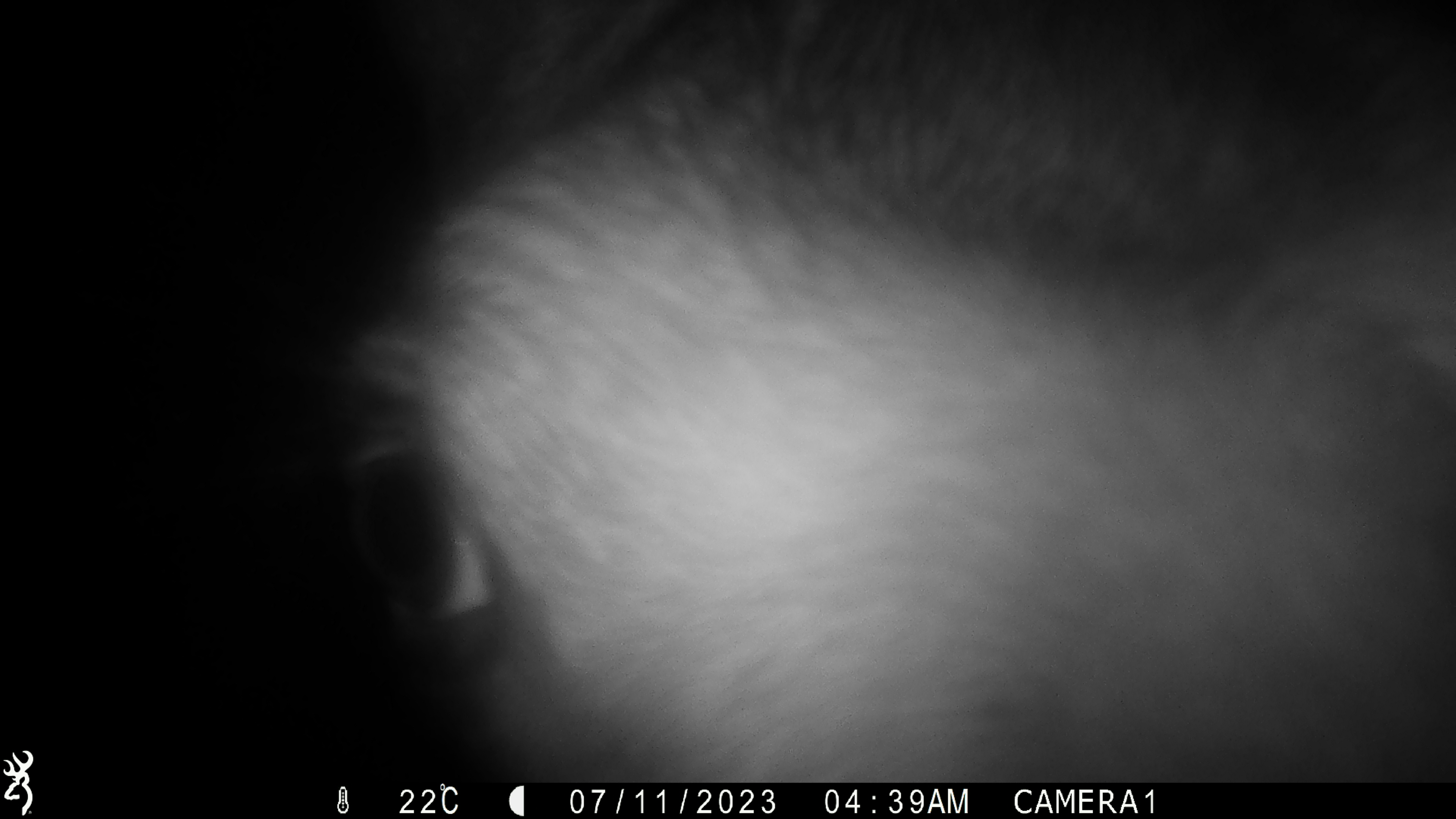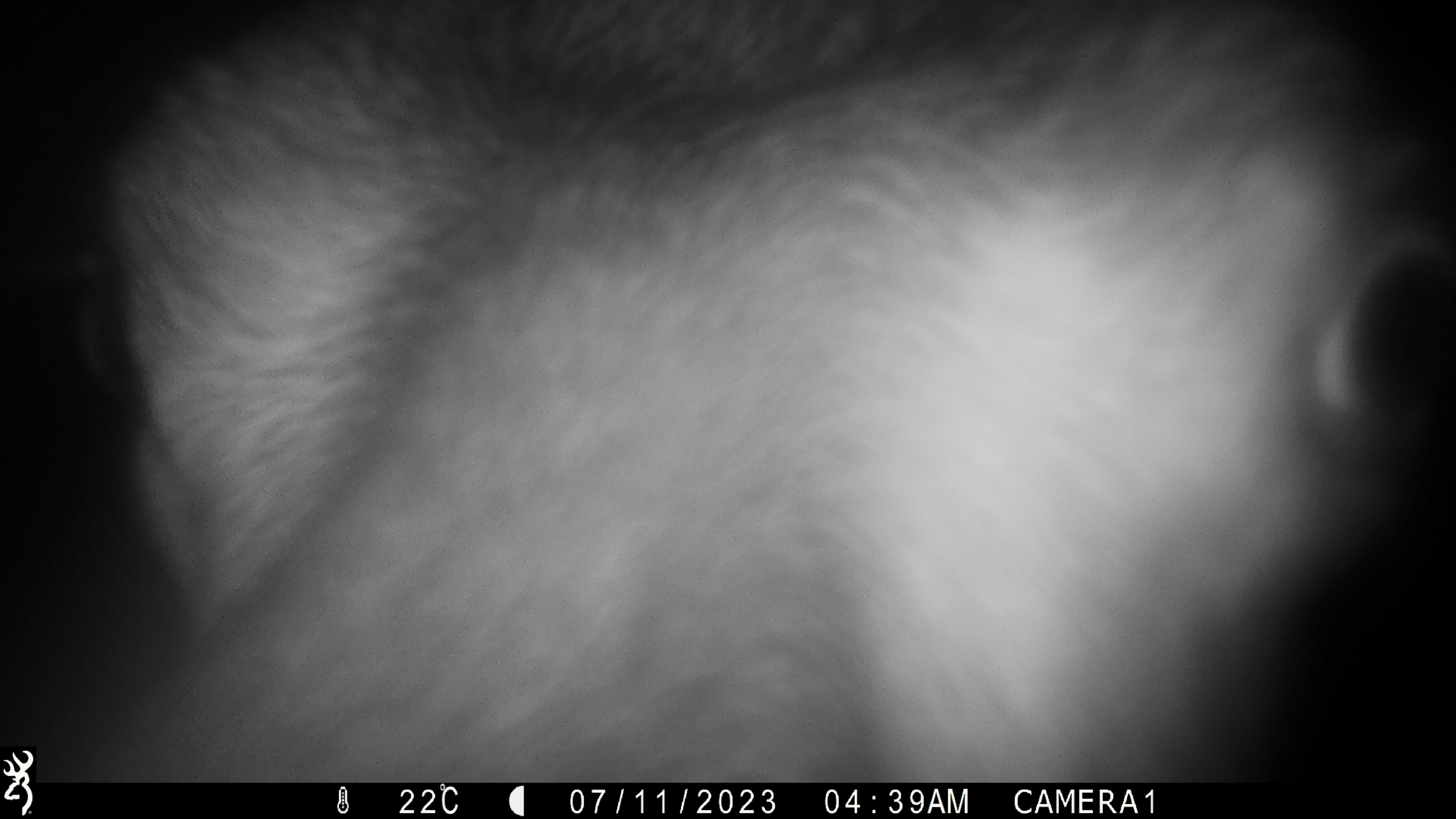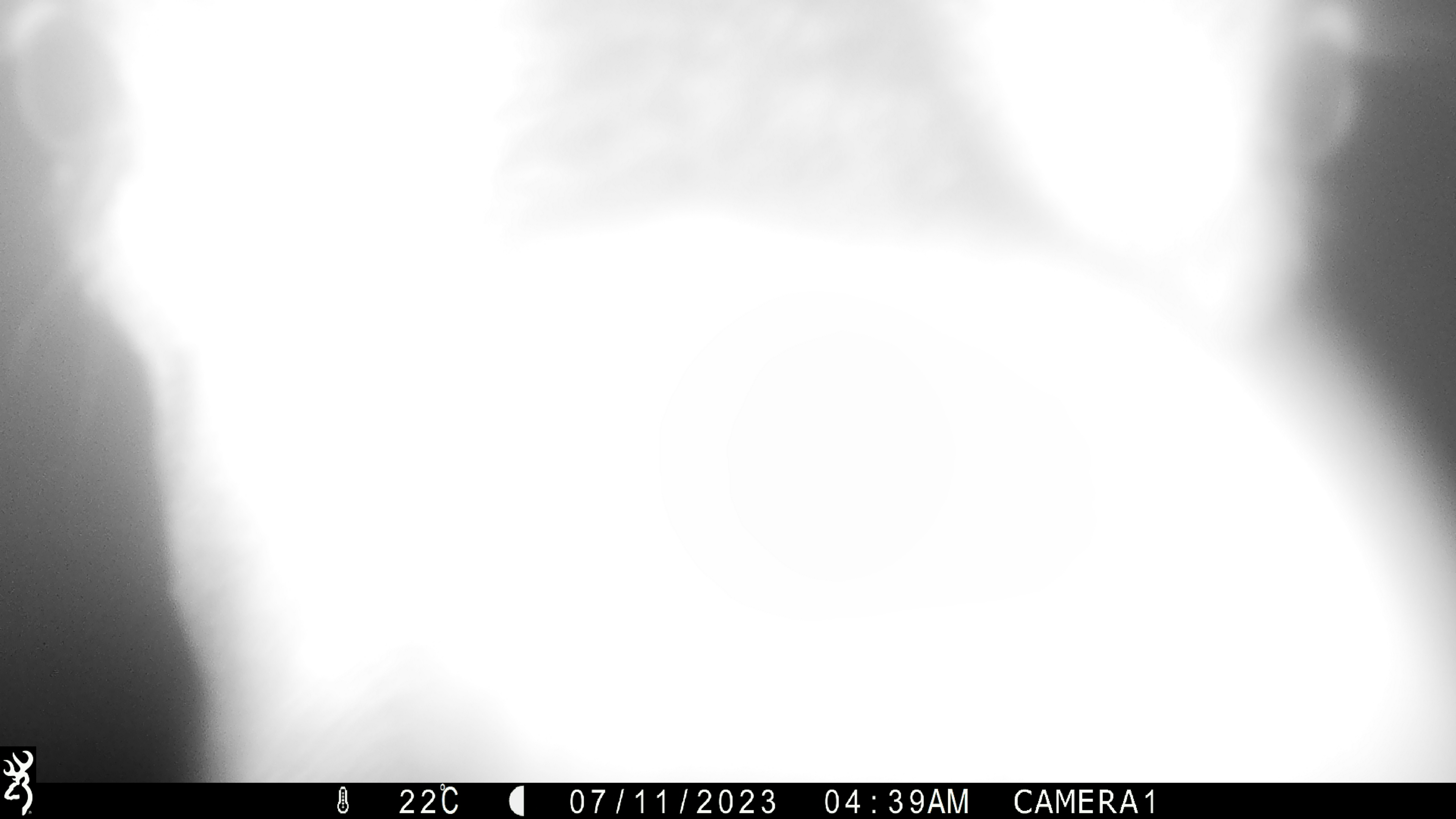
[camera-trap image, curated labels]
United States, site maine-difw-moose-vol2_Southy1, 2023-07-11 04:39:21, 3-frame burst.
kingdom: Animalia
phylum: Chordata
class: Mammalia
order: Artiodactyla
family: Cervidae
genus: Alces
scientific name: Alces alces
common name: moose